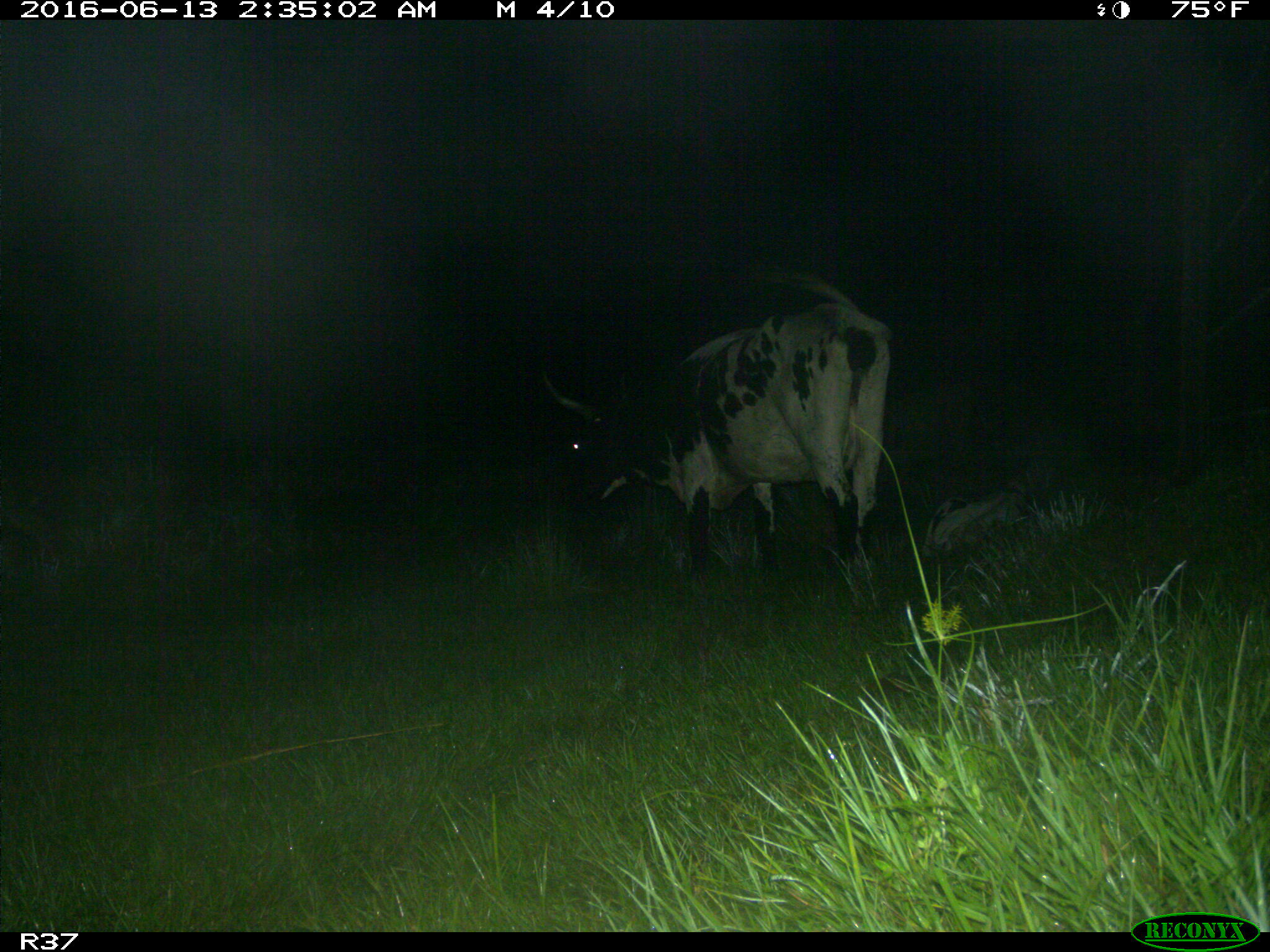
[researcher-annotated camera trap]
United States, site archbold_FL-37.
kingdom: Animalia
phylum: Chordata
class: Mammalia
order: Artiodactyla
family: Bovidae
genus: Bos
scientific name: Bos taurus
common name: domestic cow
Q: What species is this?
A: Bos taurus (domestic cow).